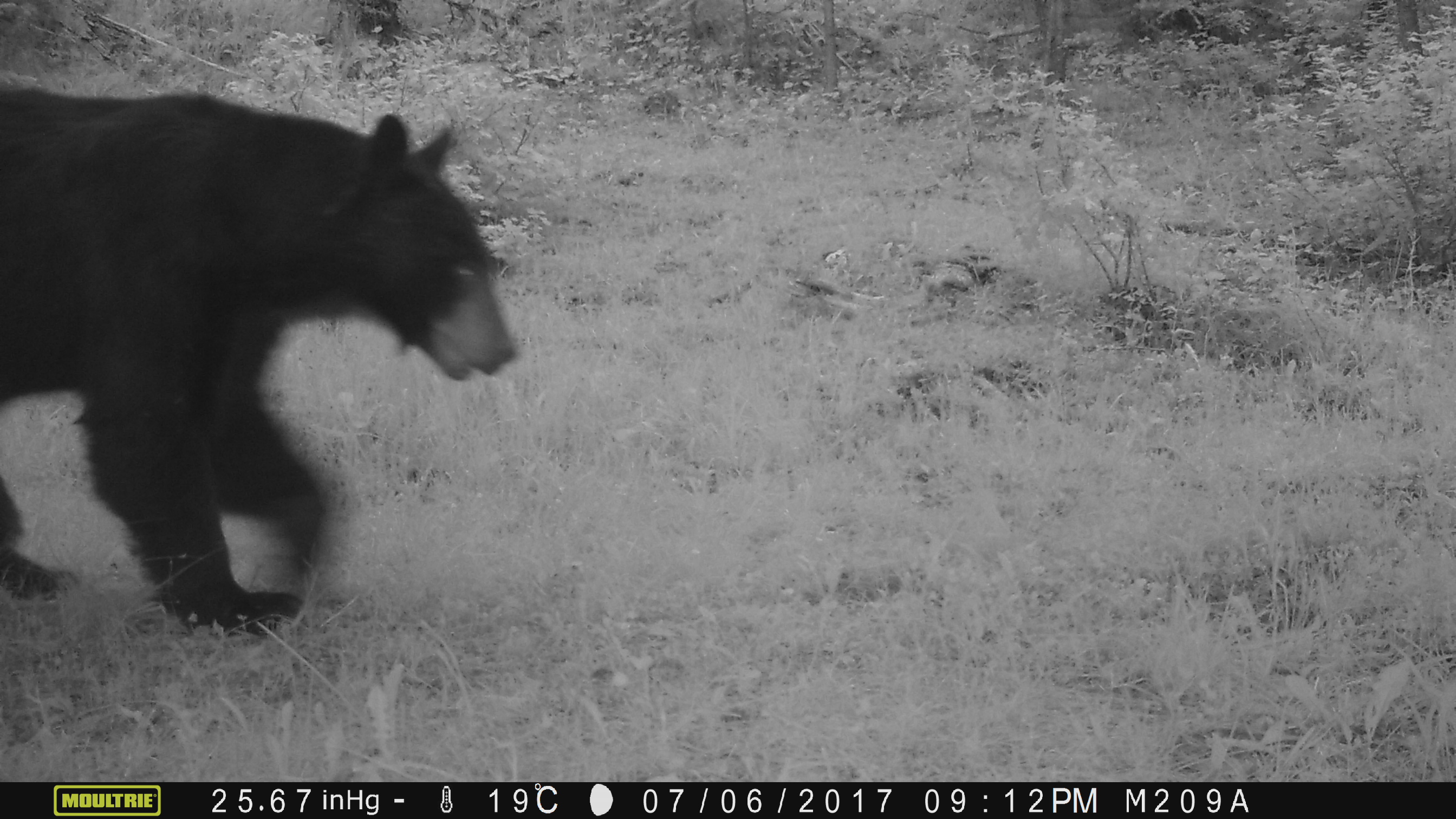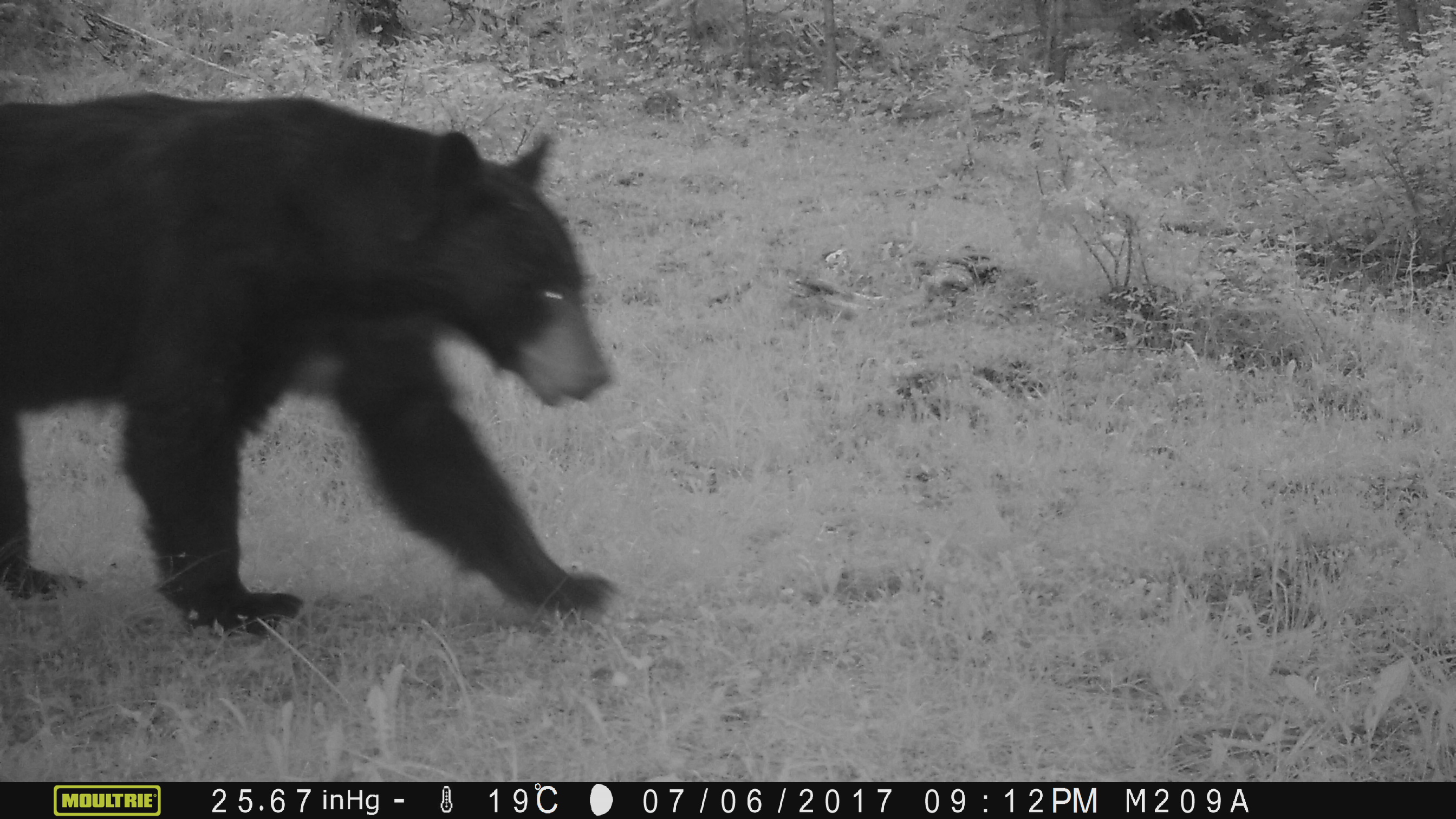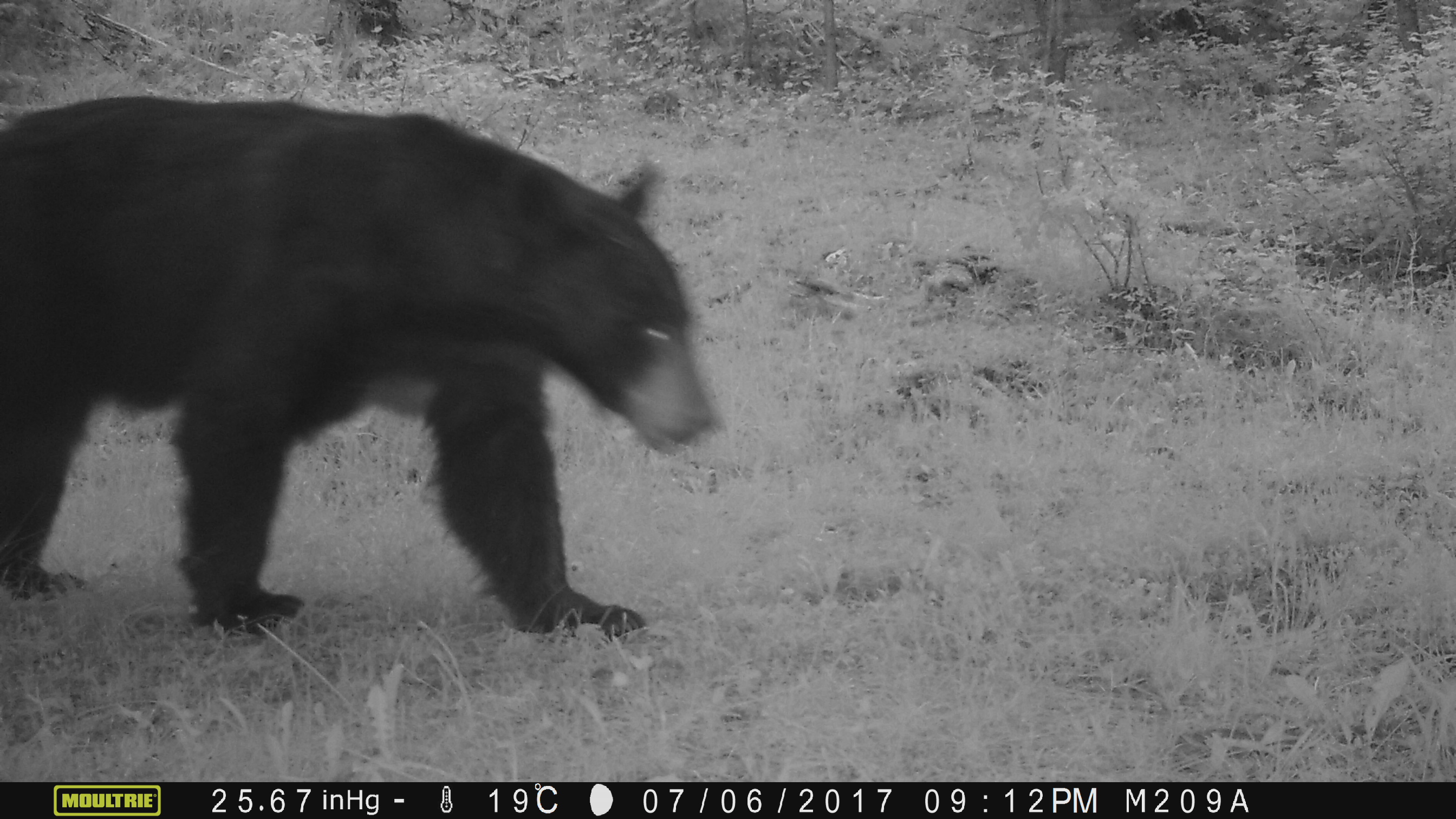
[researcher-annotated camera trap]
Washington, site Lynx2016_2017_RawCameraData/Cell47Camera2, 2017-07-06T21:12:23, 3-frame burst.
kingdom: Animalia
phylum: Chordata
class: Mammalia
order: Carnivora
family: Ursidae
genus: Ursus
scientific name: Ursus americanus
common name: american black bear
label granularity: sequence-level